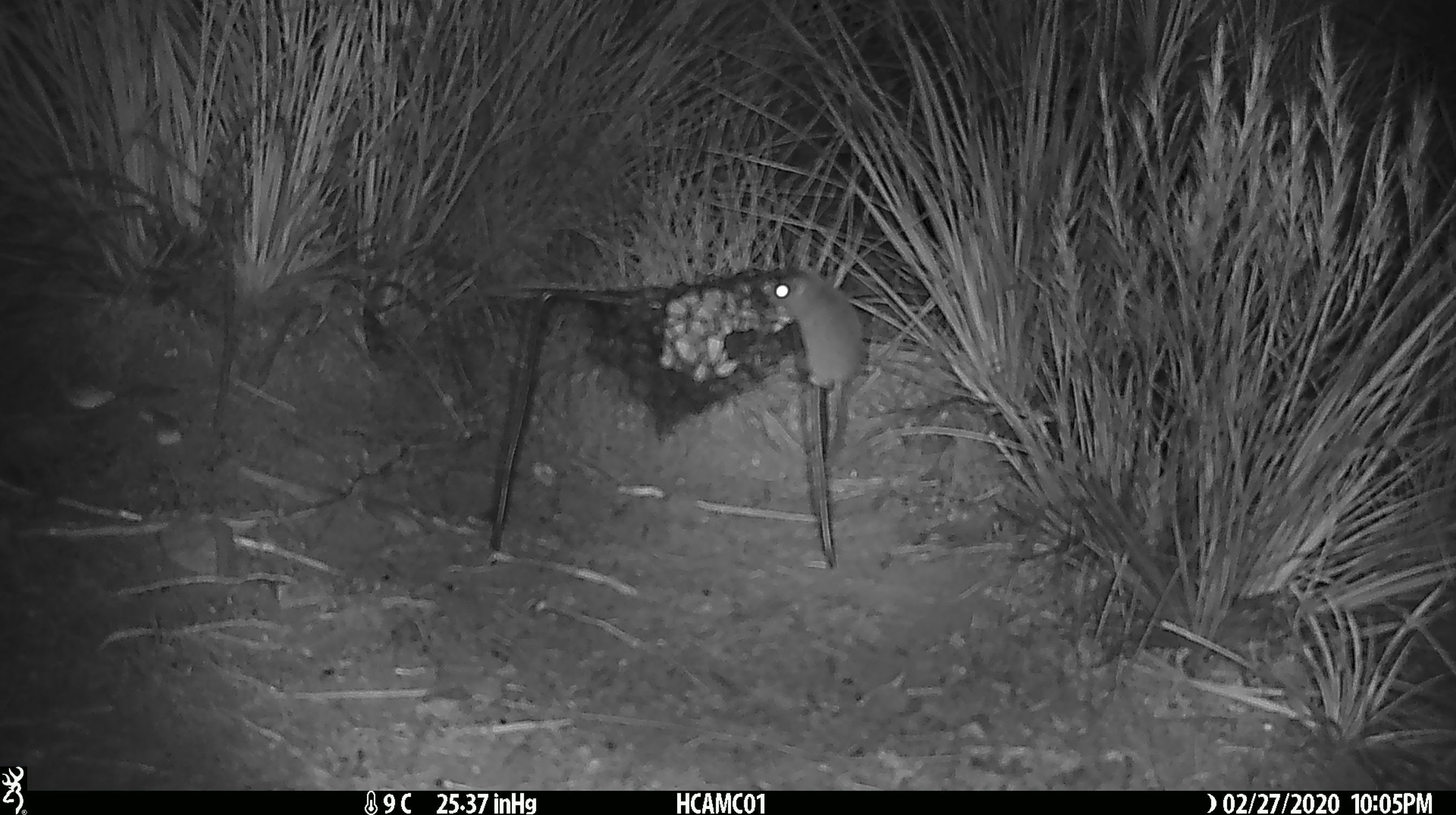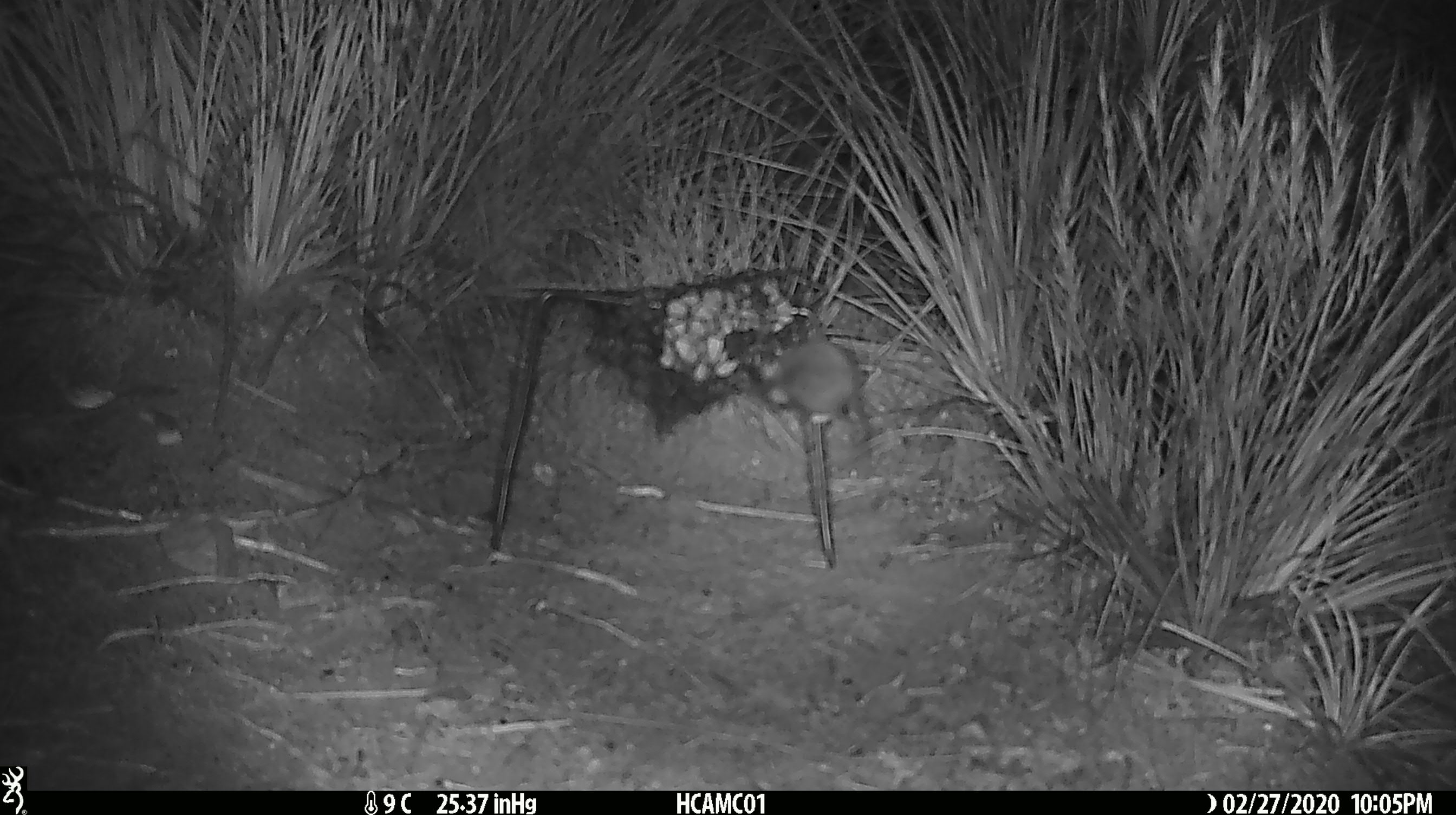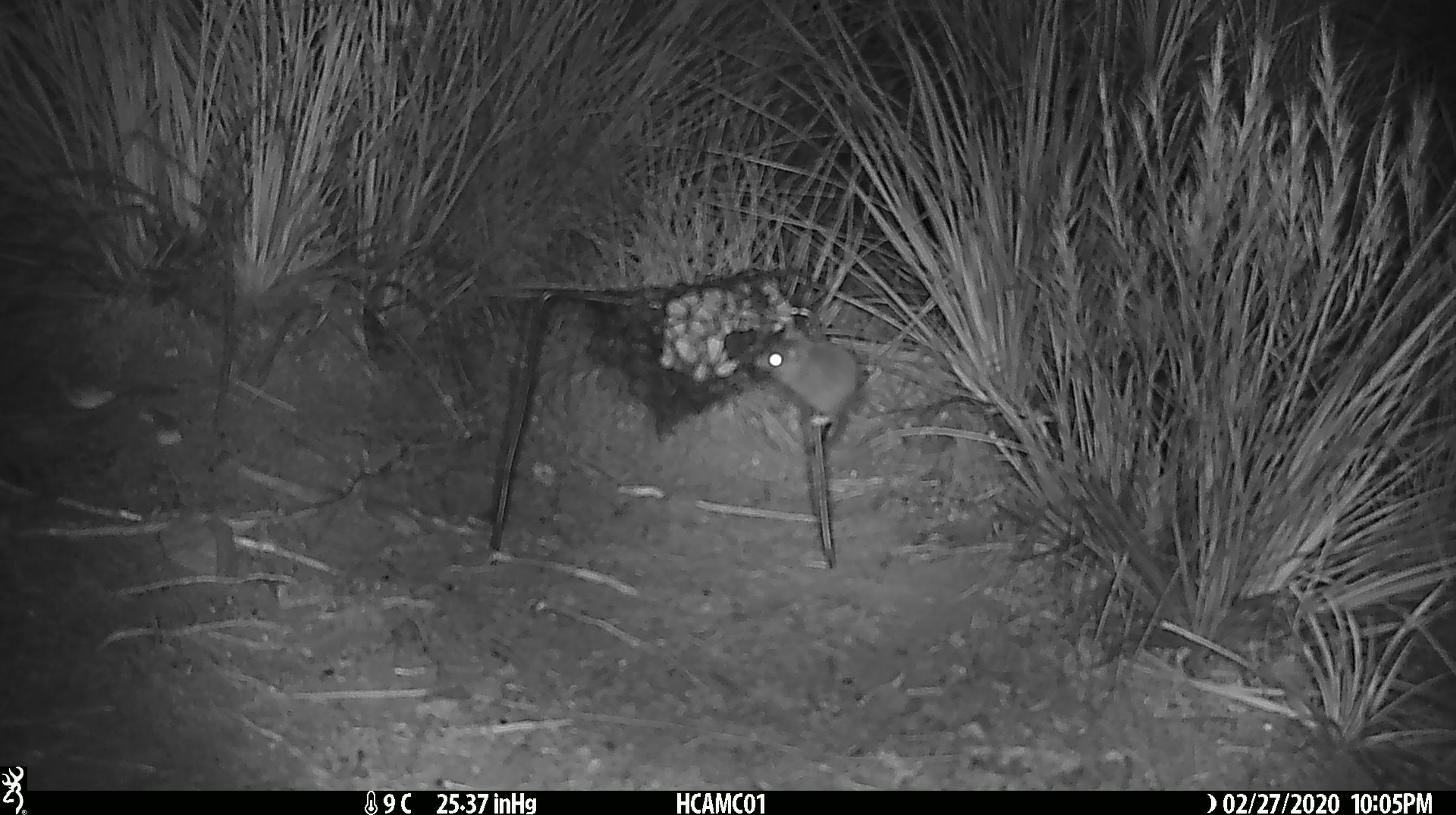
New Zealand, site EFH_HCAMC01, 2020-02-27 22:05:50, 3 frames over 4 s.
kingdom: Animalia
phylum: Chordata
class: Mammalia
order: Rodentia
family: Muridae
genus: Mus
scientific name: Mus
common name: mouse